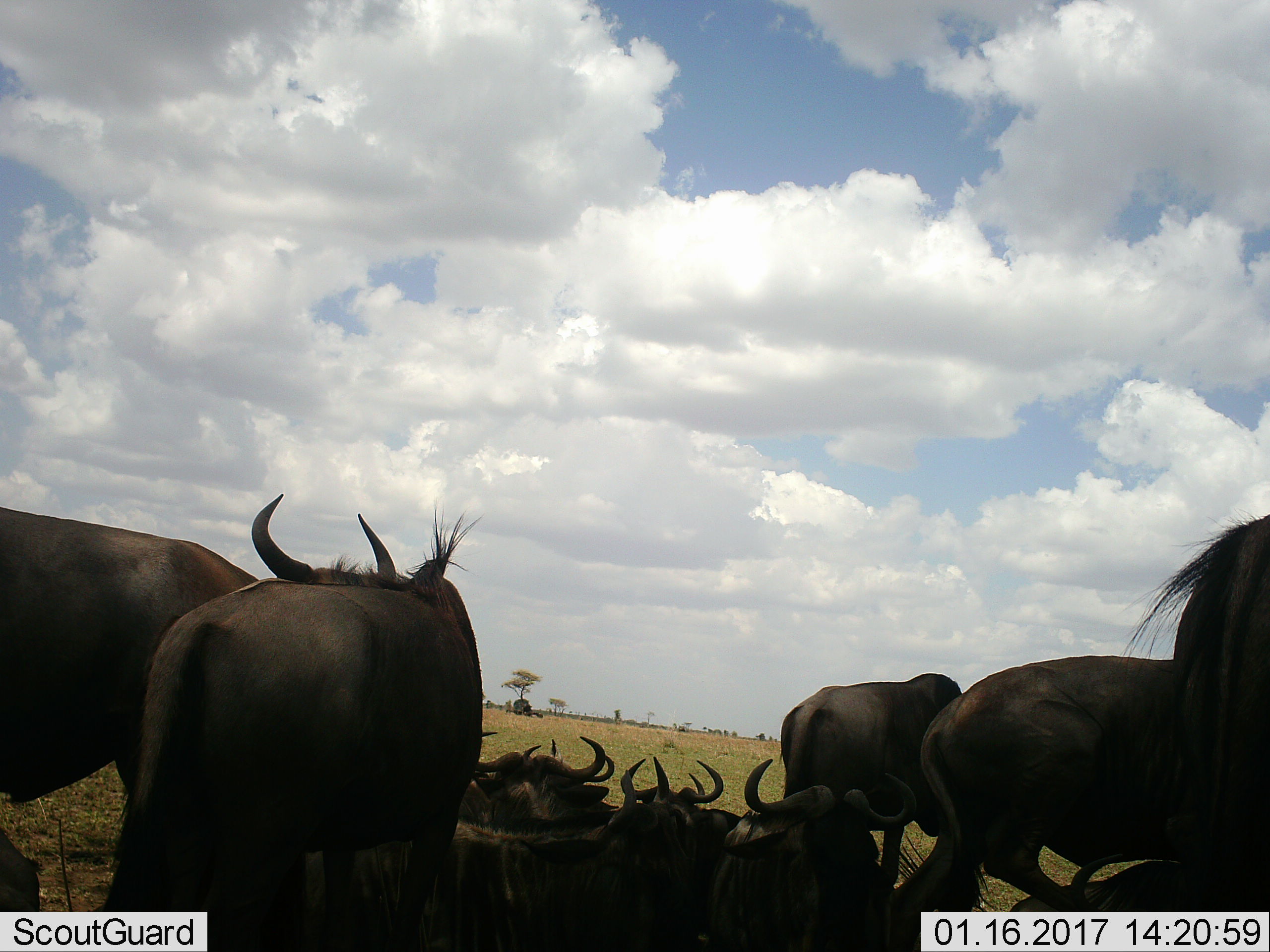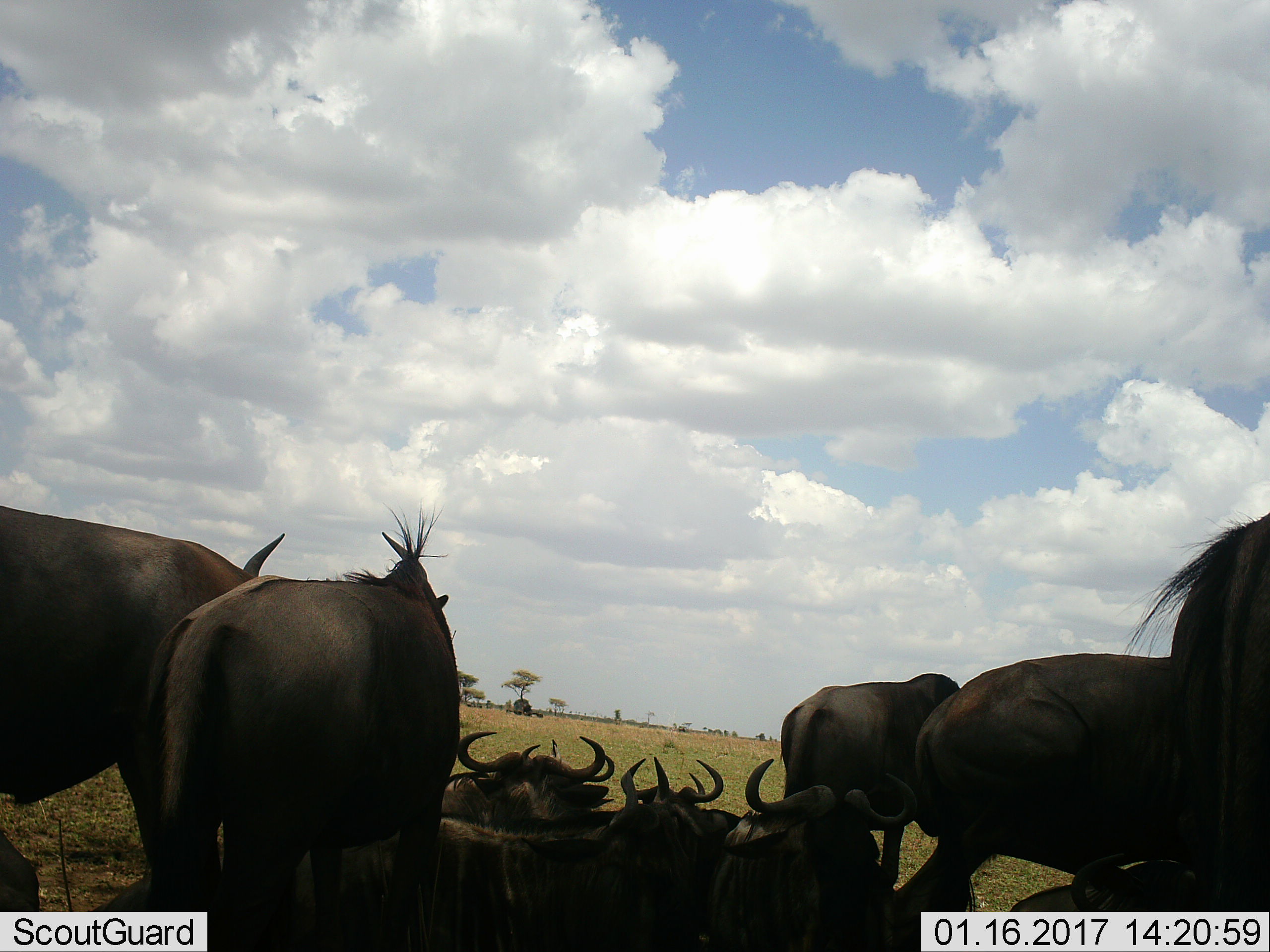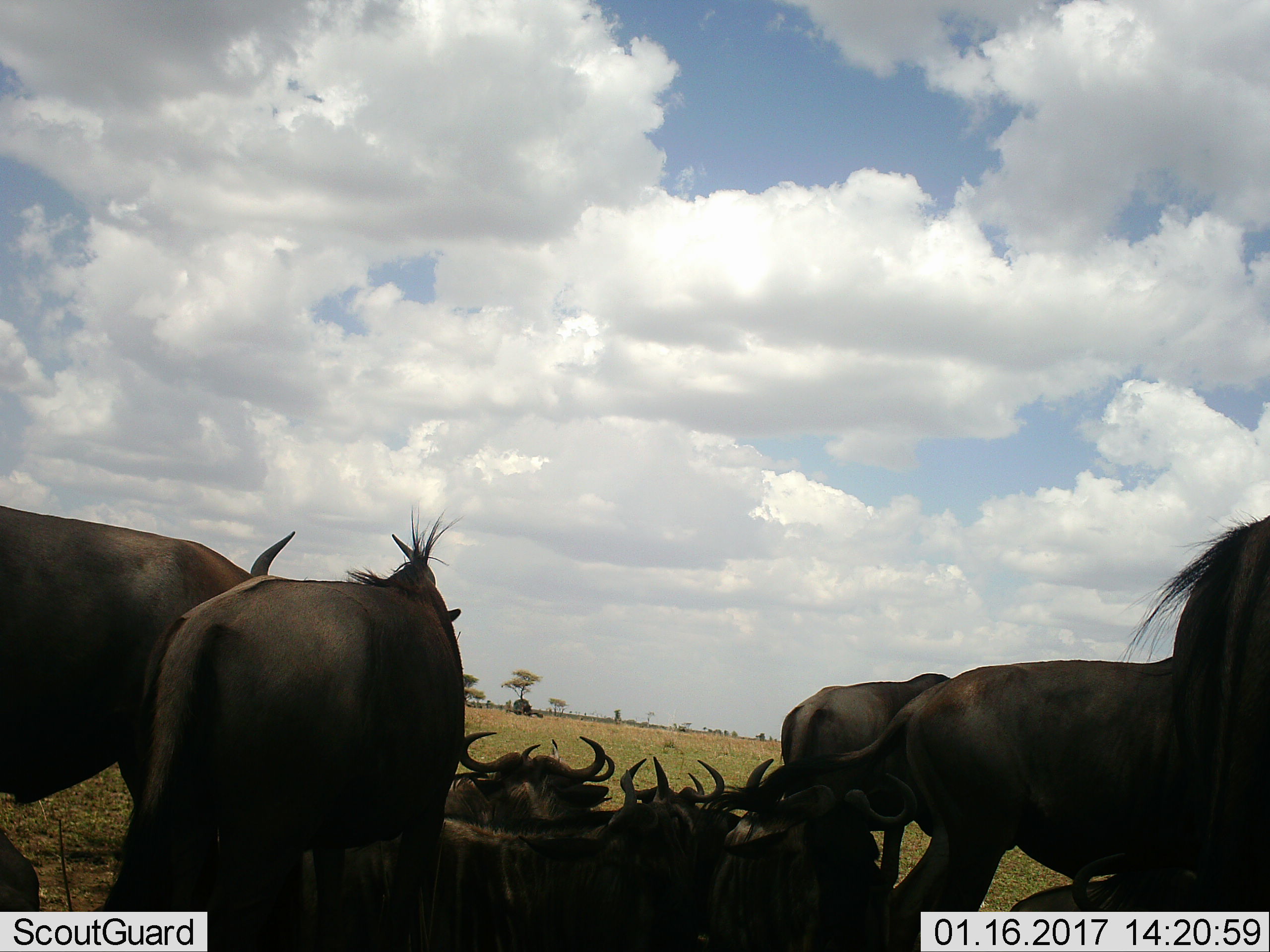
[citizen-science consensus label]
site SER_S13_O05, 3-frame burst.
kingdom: Animalia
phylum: Chordata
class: Mammalia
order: Artiodactyla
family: Bovidae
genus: Connochaetes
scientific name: Connochaetes taurinus taurinus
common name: blue wildebeest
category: wildebeestblue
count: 11-50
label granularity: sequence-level